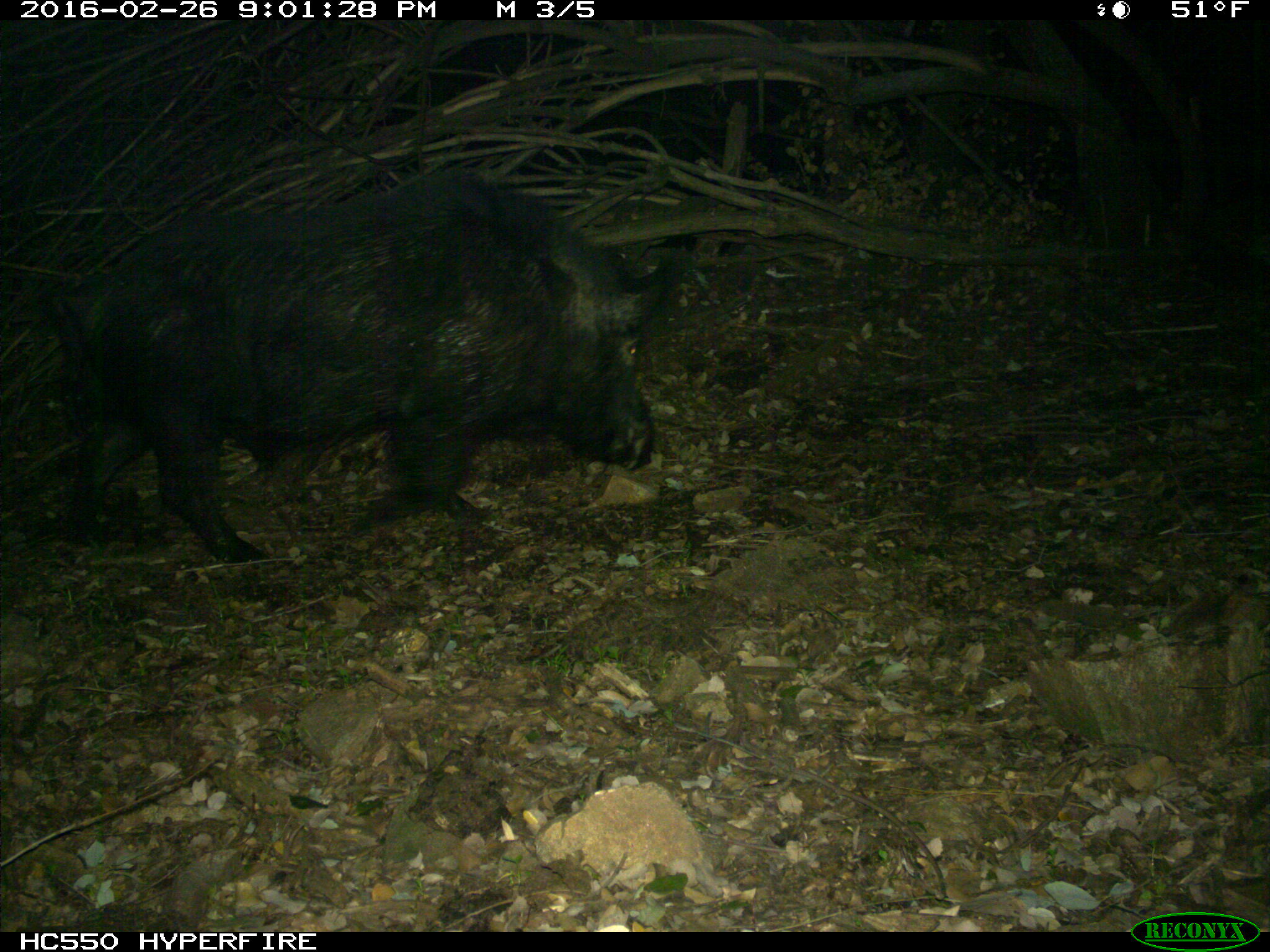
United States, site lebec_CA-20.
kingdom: Animalia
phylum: Chordata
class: Mammalia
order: Artiodactyla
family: Suidae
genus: Sus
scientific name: Sus scrofa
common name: wild boar